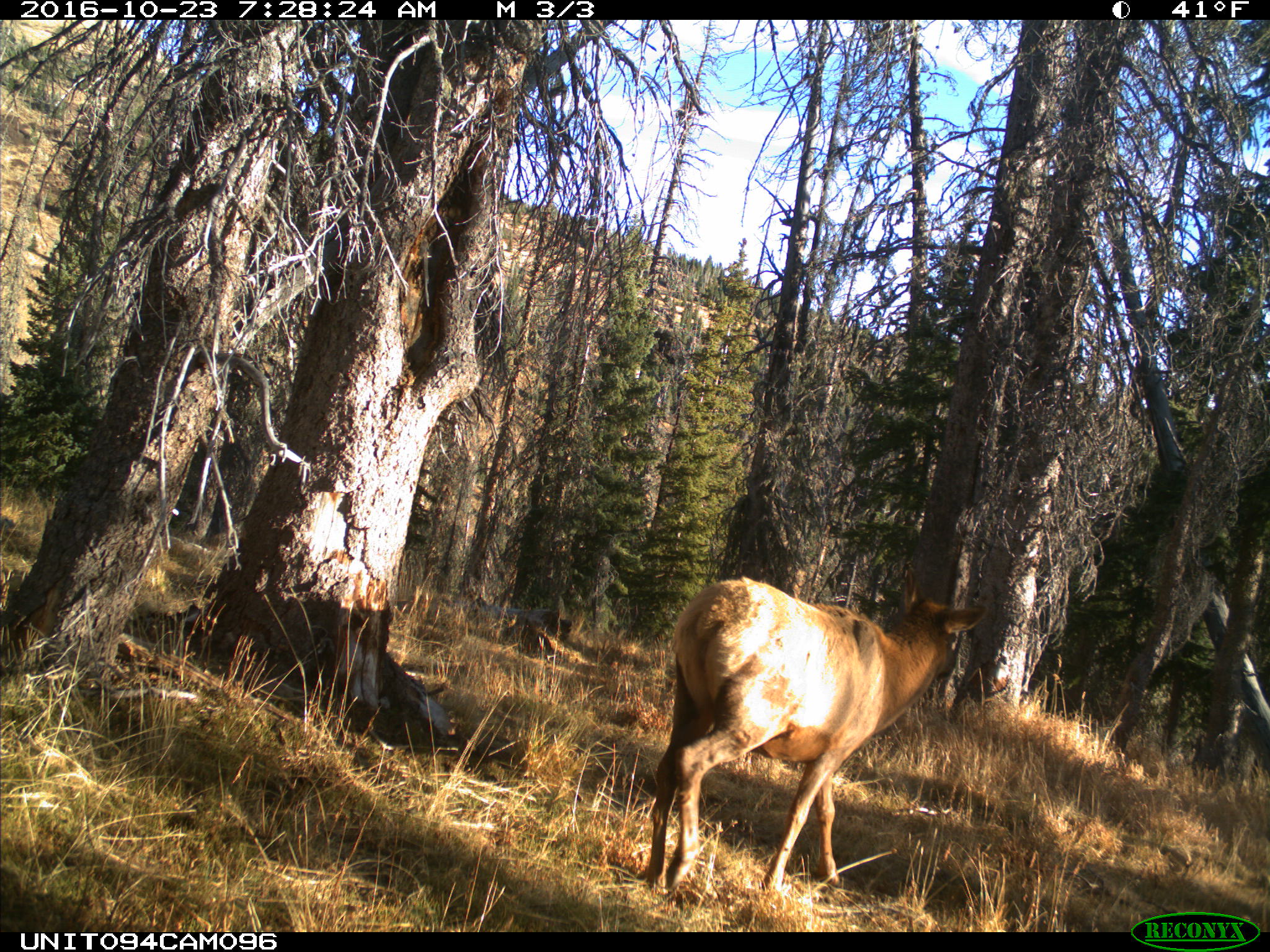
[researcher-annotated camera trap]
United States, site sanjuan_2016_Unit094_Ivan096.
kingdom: Animalia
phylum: Chordata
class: Mammalia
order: Artiodactyla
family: Cervidae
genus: Cervus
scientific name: Cervus elaphus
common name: red deer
Cervus elaphus (red deer).